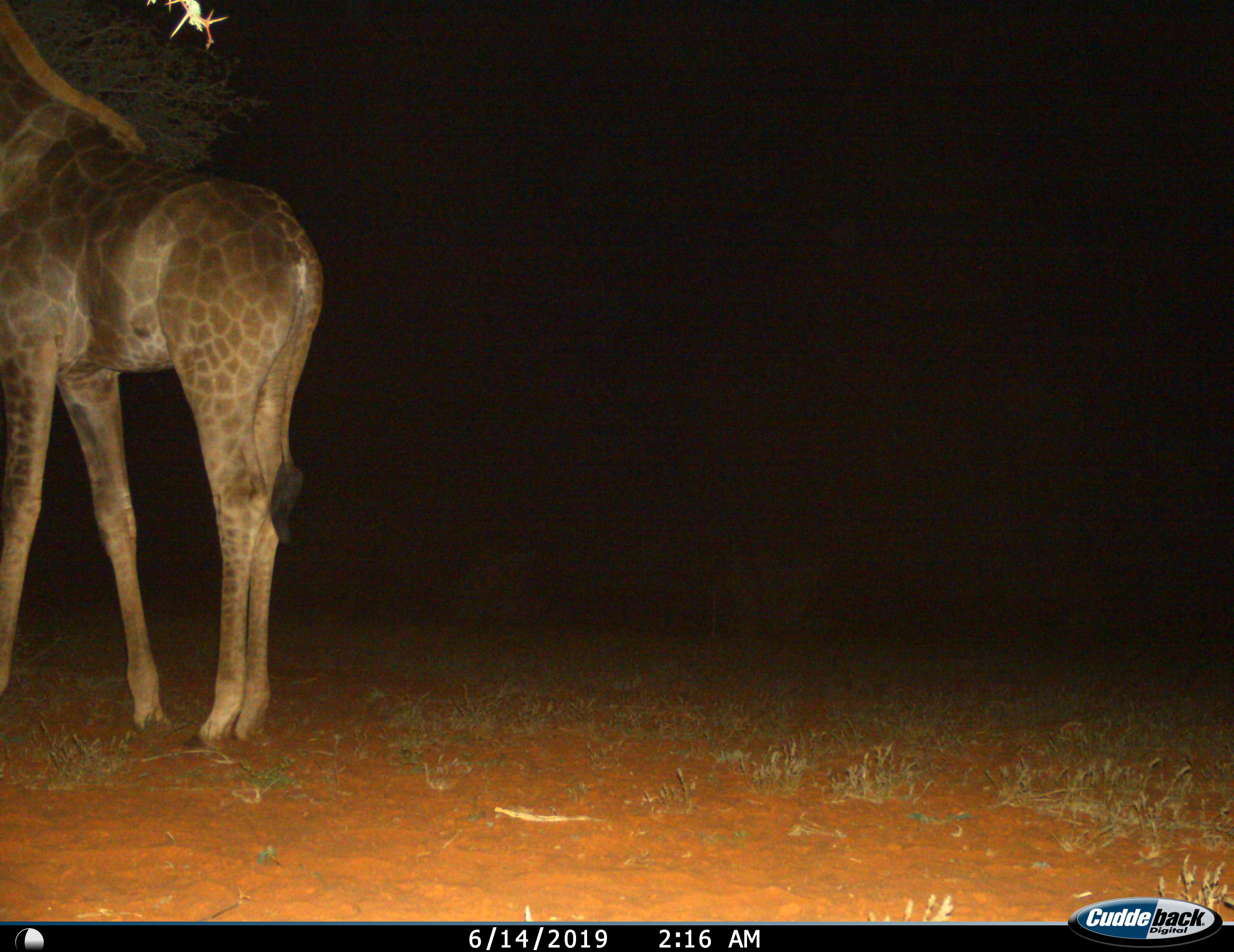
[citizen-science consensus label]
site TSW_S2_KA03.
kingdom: Animalia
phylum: Chordata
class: Mammalia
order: Artiodactyla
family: Giraffidae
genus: Giraffa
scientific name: Giraffa camelopardalis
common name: giraffe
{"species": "giraffe (Giraffa camelopardalis)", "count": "1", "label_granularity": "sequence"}